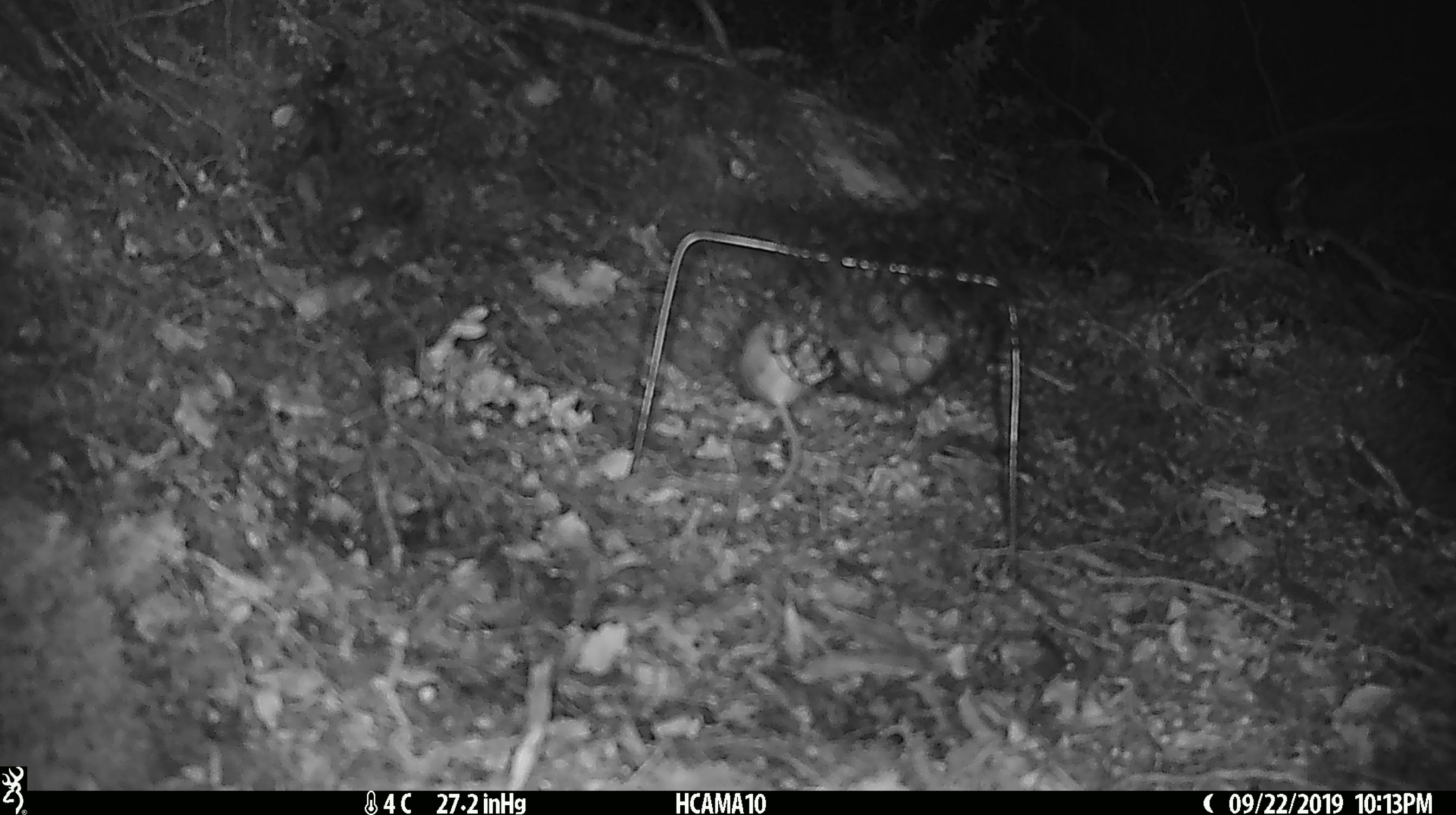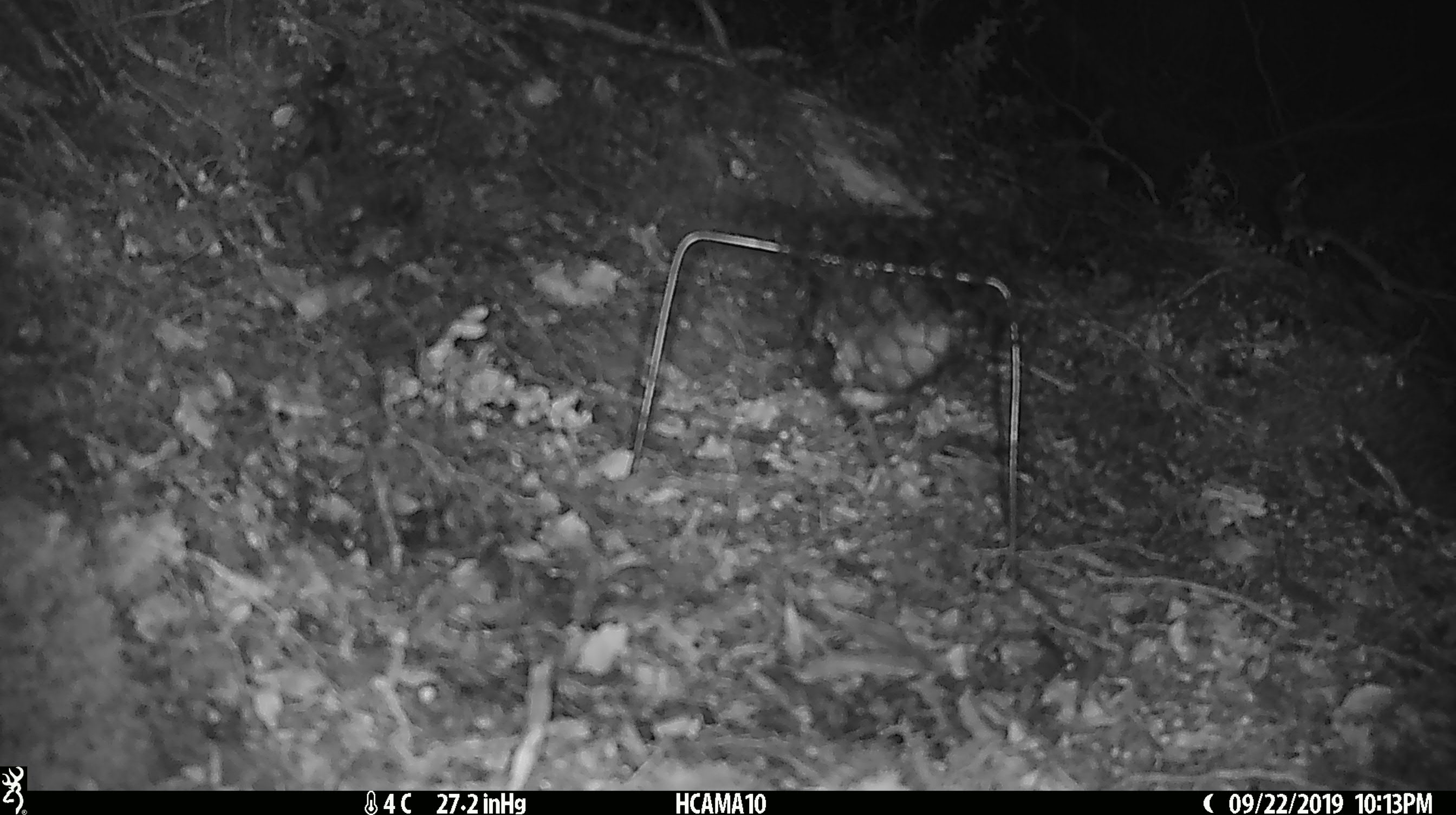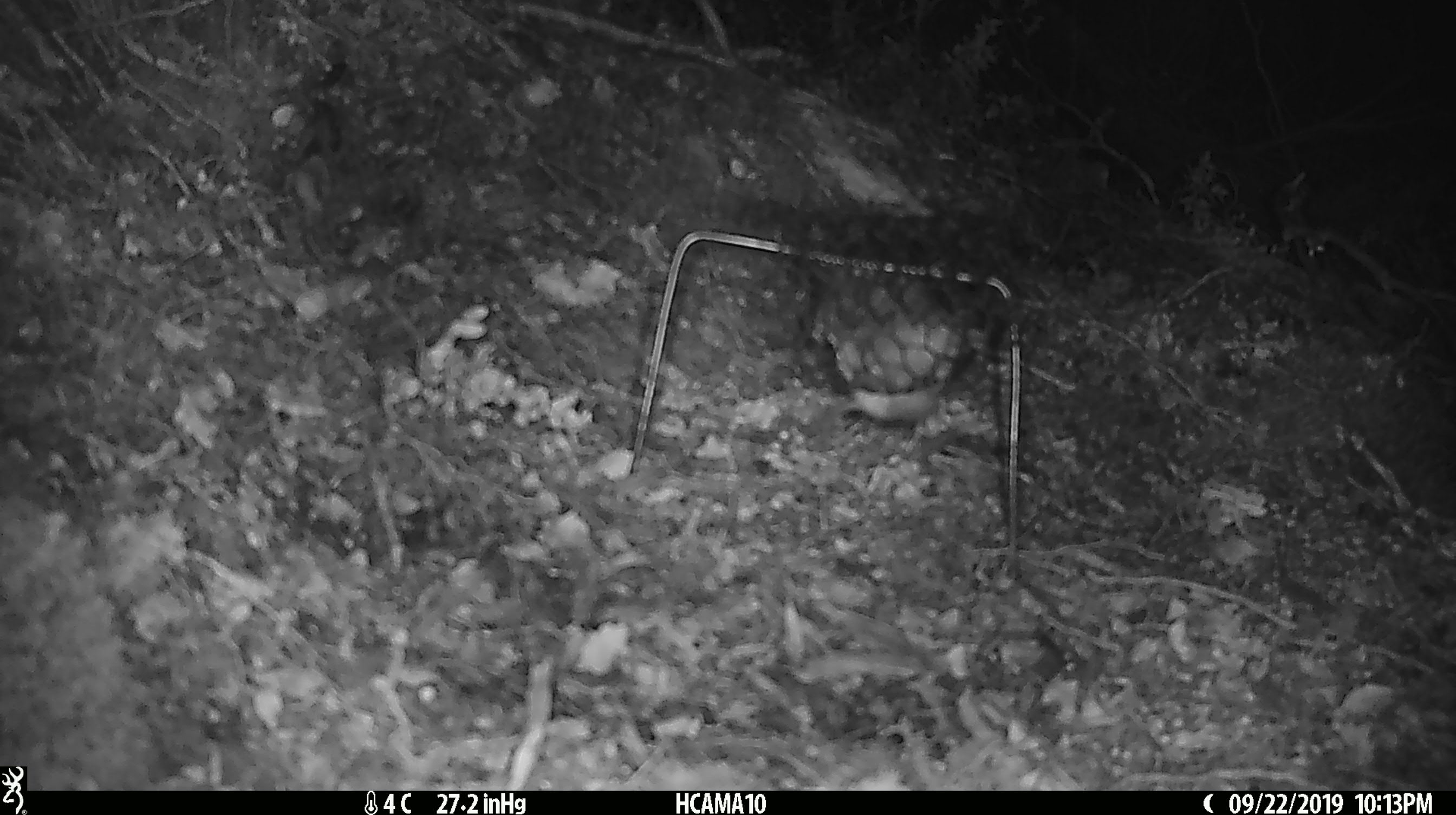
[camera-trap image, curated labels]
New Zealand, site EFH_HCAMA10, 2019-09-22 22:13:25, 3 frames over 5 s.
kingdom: Animalia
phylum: Chordata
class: Mammalia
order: Rodentia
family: Muridae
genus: Mus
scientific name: Mus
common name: mouse